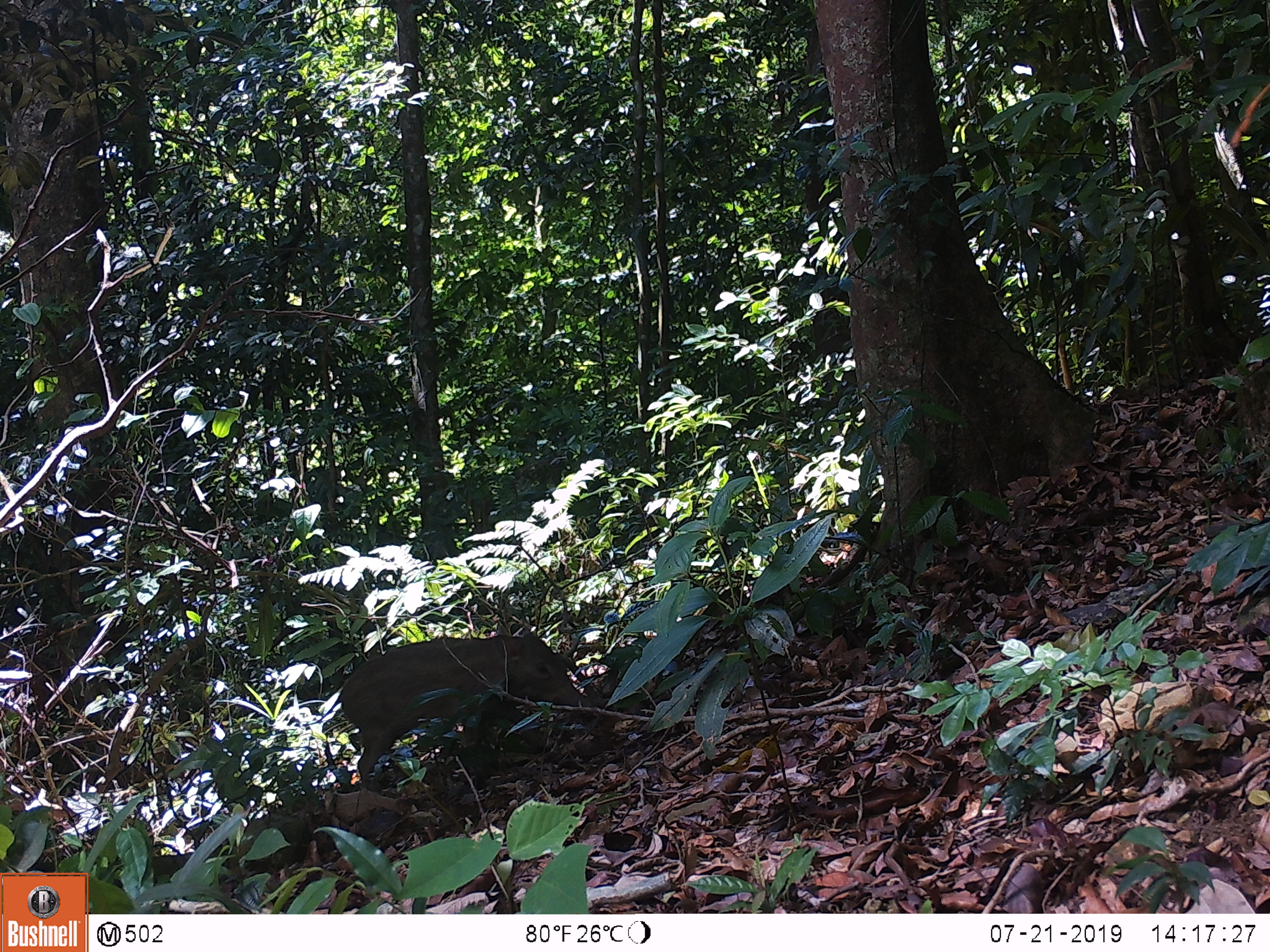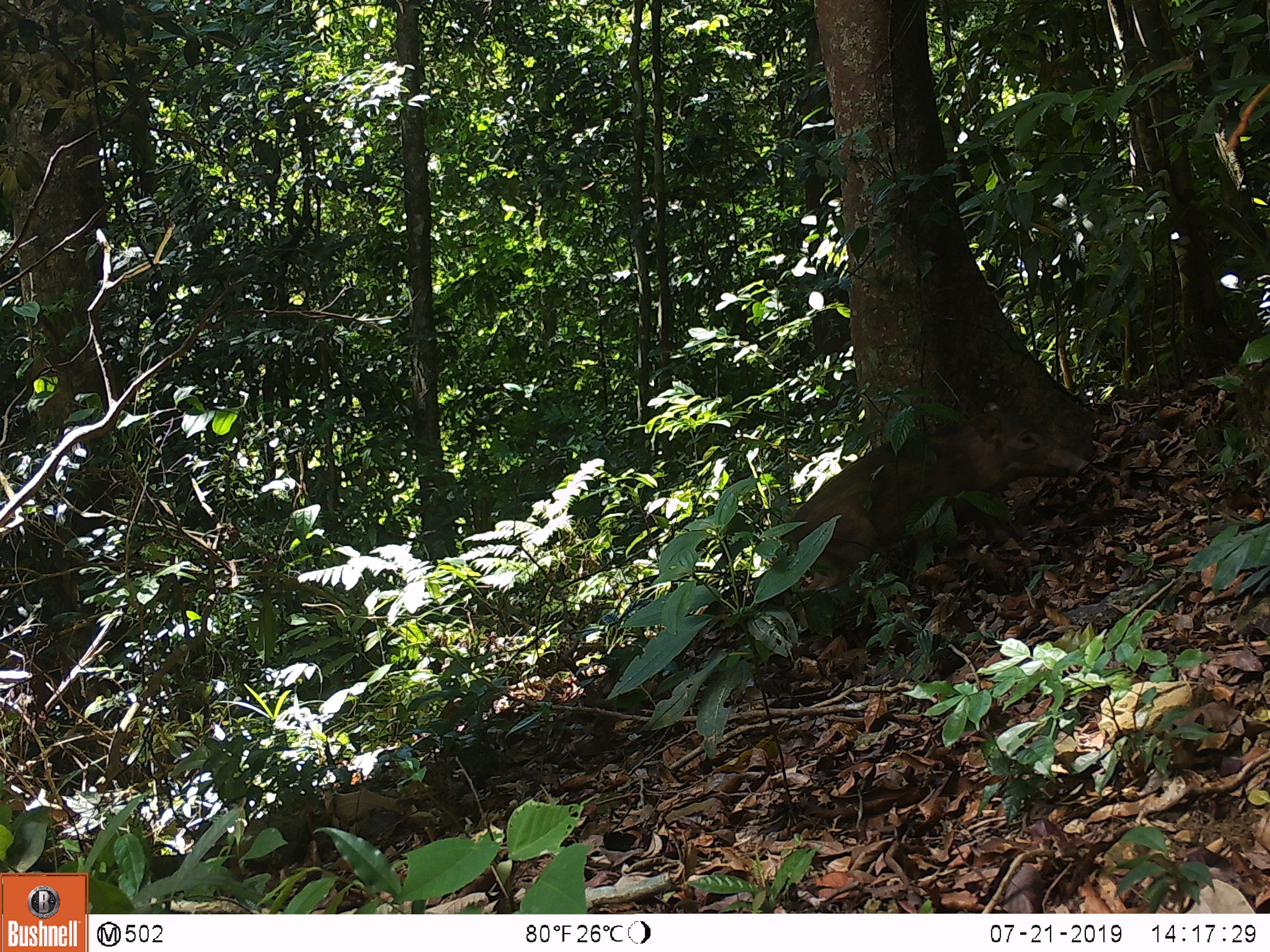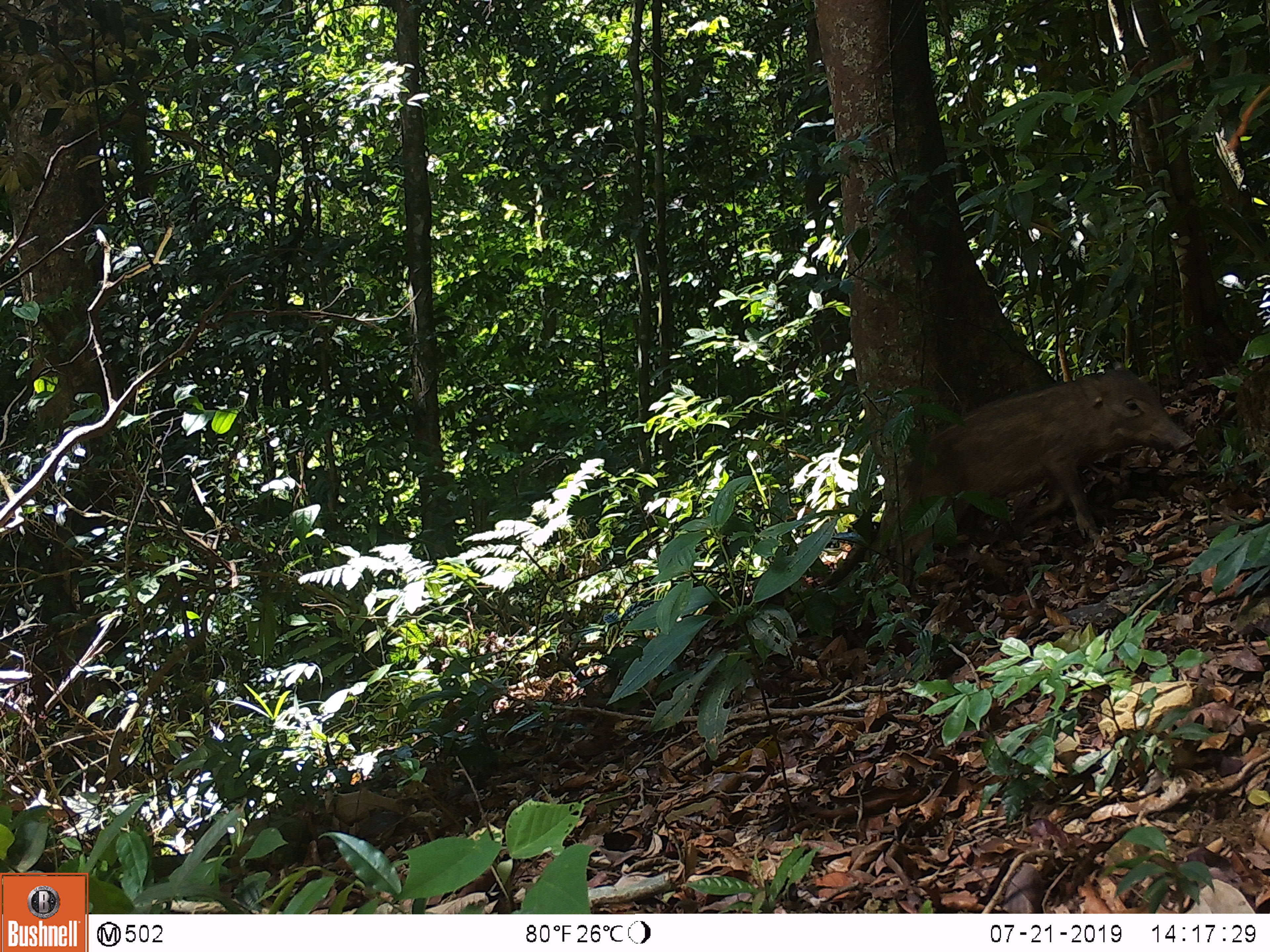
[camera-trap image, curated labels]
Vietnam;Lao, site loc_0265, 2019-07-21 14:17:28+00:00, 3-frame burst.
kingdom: Animalia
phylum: Chordata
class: Mammalia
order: Artiodactyla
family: Suidae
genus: Sus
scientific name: Sus scrofa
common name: eurasian wild pig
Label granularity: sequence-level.